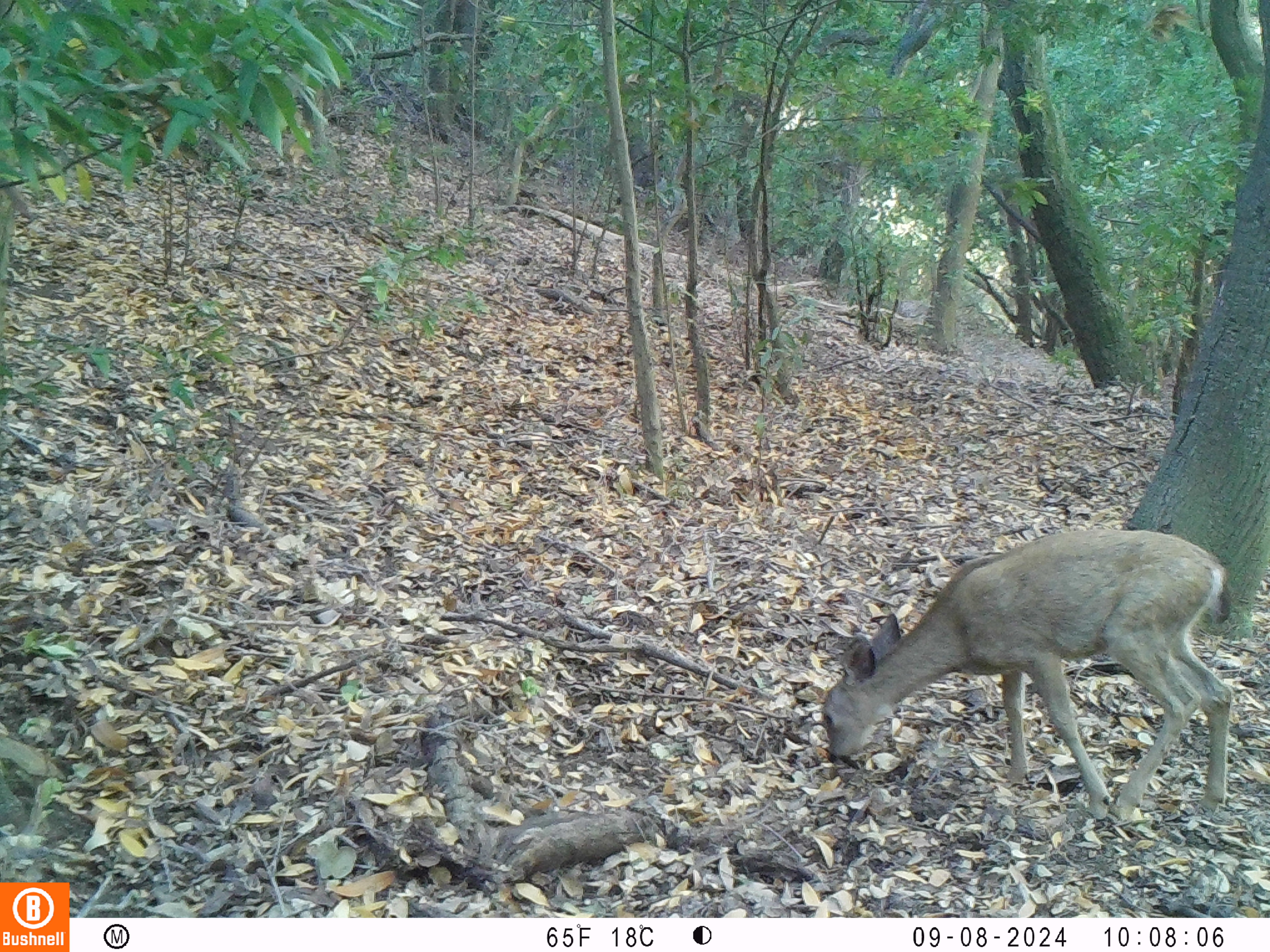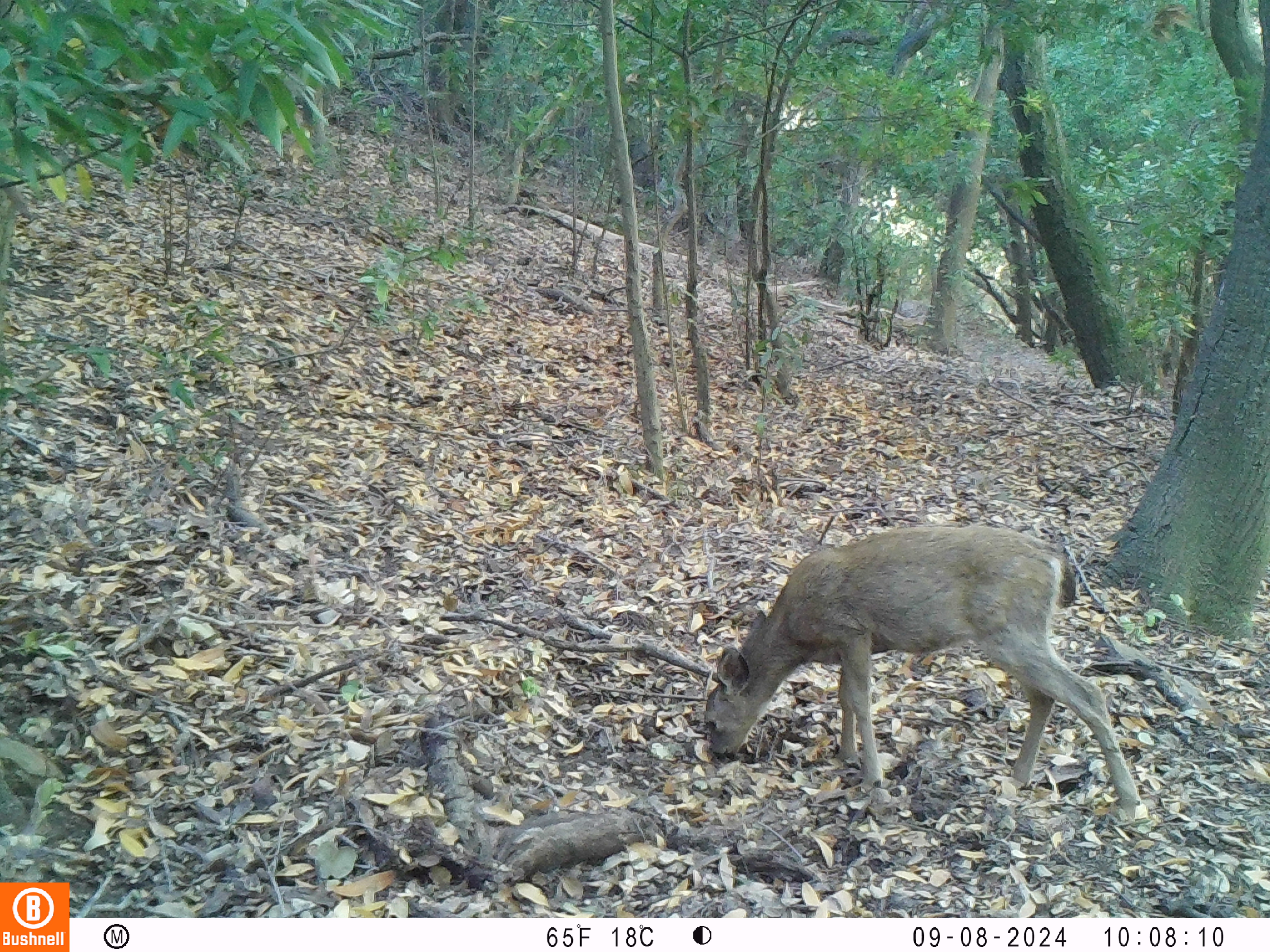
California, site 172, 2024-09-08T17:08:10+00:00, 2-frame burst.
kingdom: Animalia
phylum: Chordata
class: Mammalia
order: Artiodactyla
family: Cervidae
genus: Odocoileus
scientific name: Odocoileus hemionus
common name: mule deer